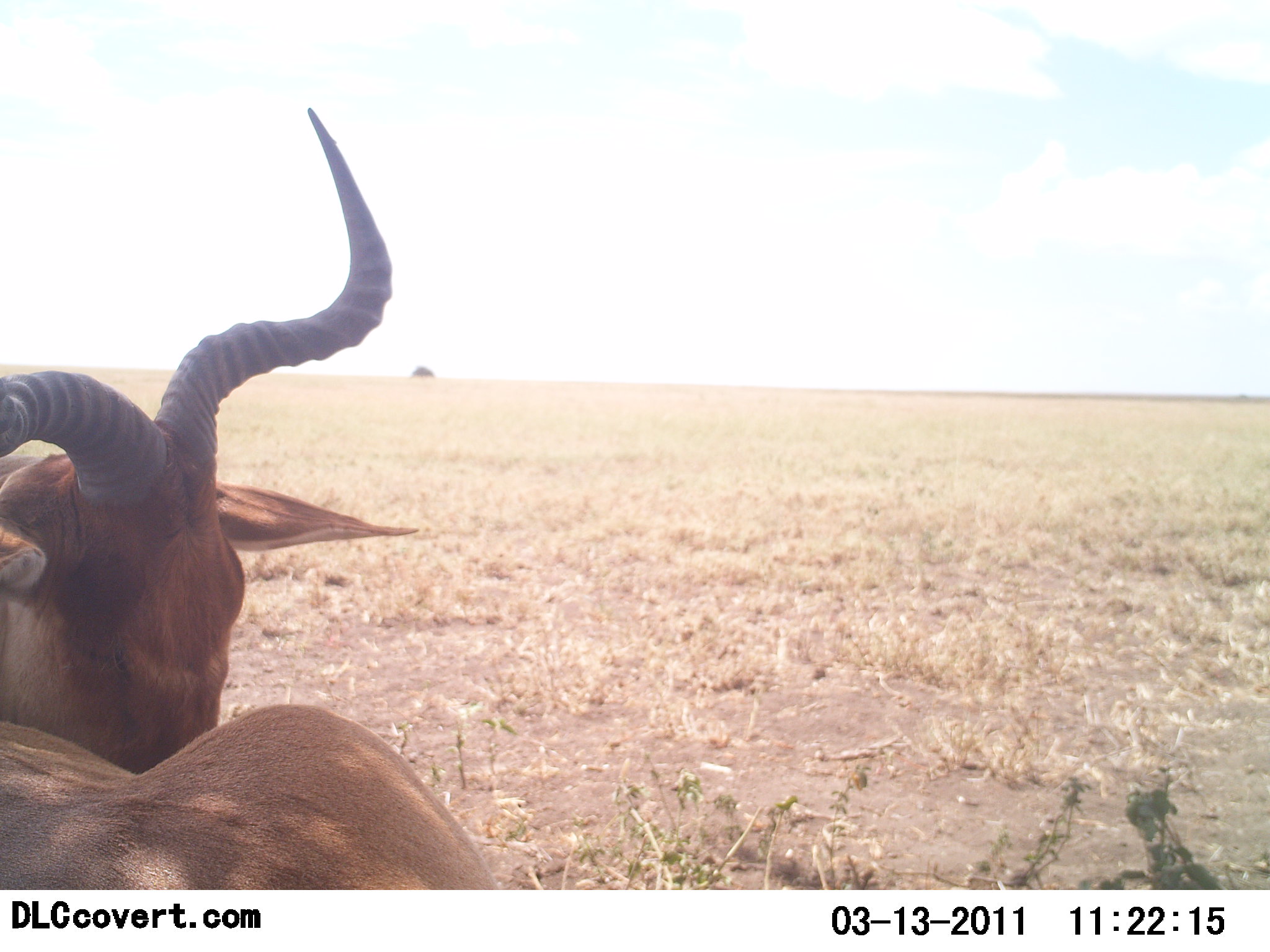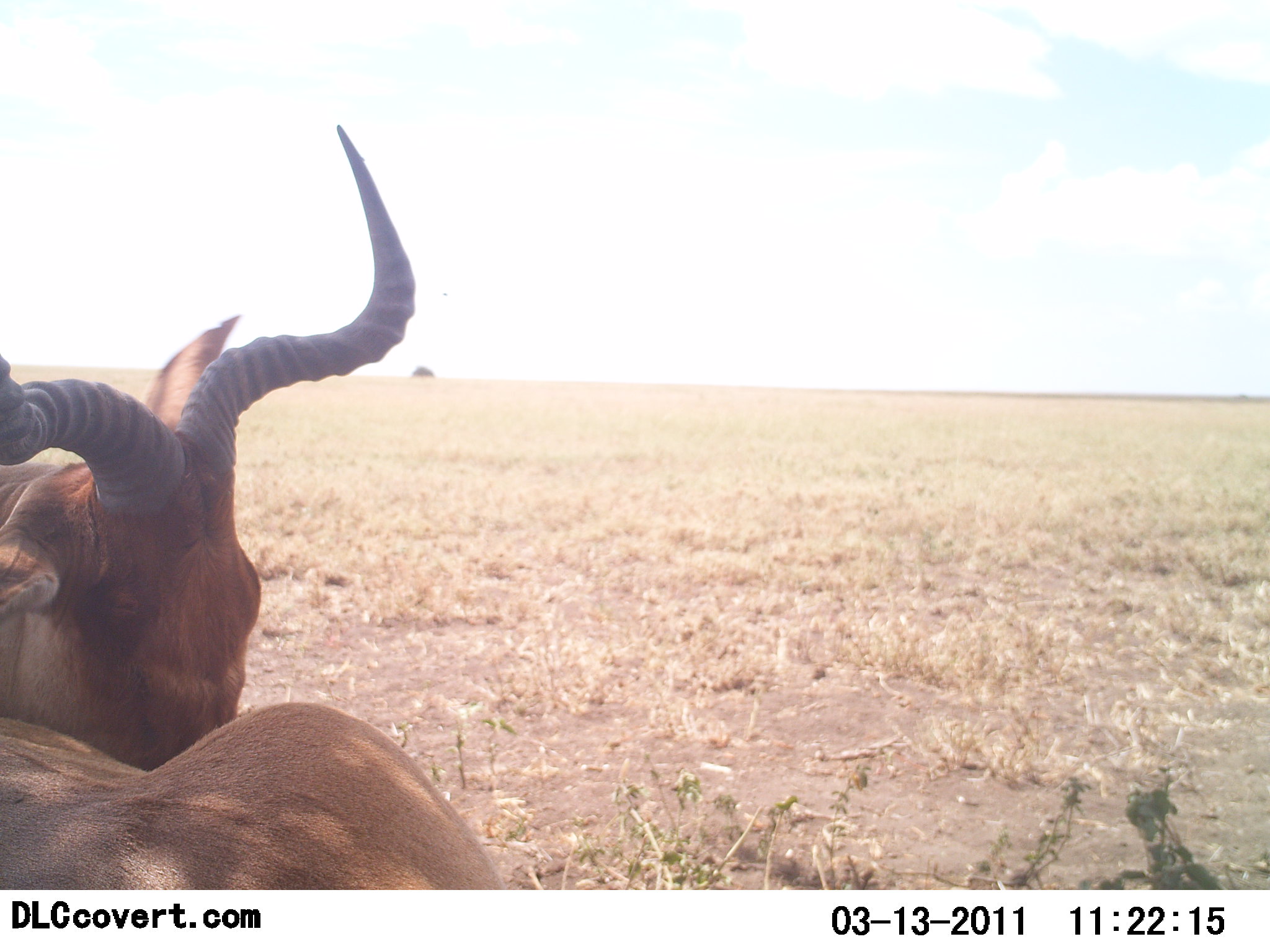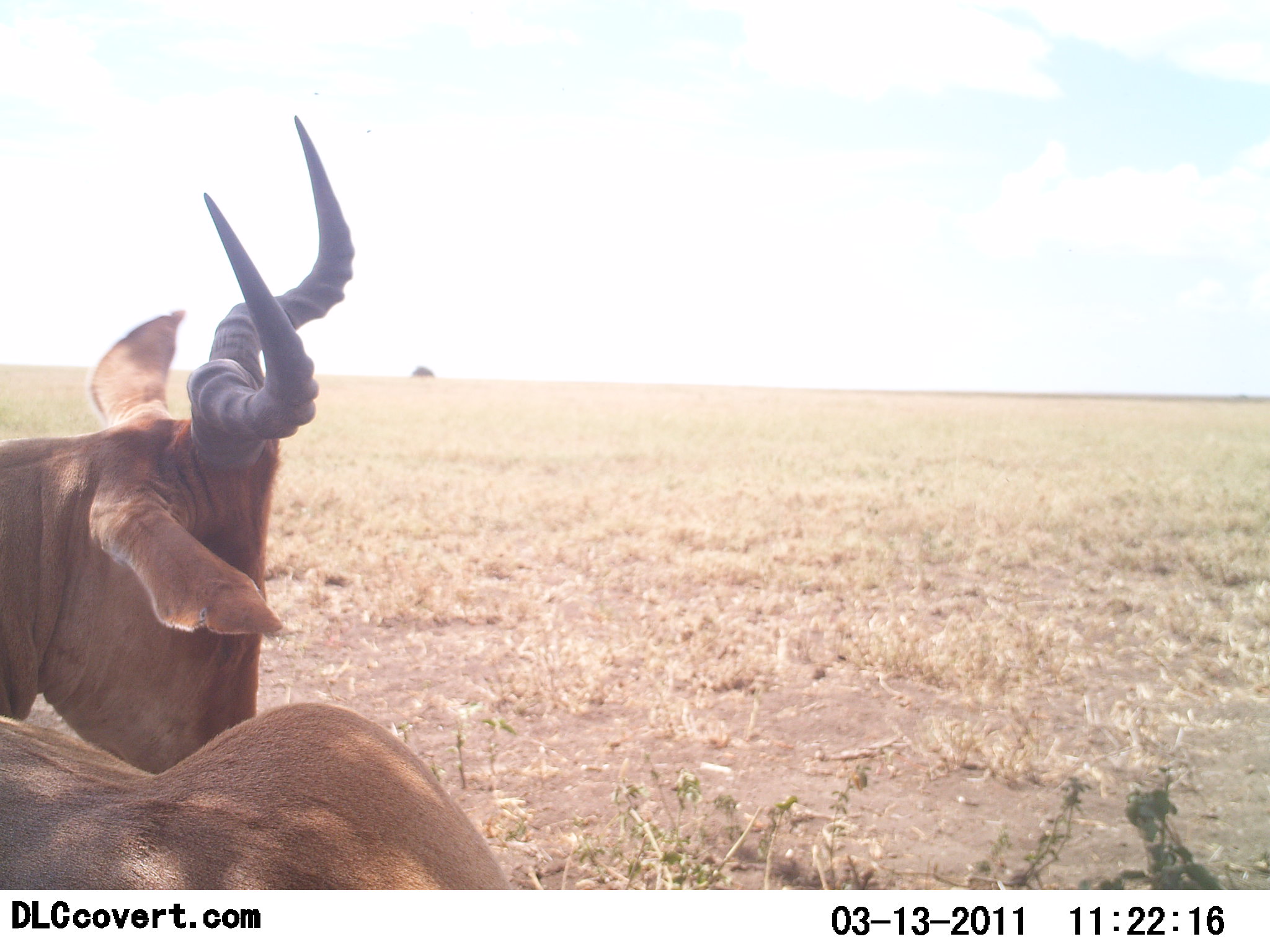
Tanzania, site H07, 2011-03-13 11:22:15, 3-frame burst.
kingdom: Animalia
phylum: Chordata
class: Mammalia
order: Artiodactyla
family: Bovidae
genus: Alcelaphus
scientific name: Alcelaphus buselaphus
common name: hartebeest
Hartebeest (Alcelaphus buselaphus), count 1. Behavior (volunteer vote fractions): standing 36%, resting 55%, moving 0%, interacting 9%. Young present (vote fraction): 0%. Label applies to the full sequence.